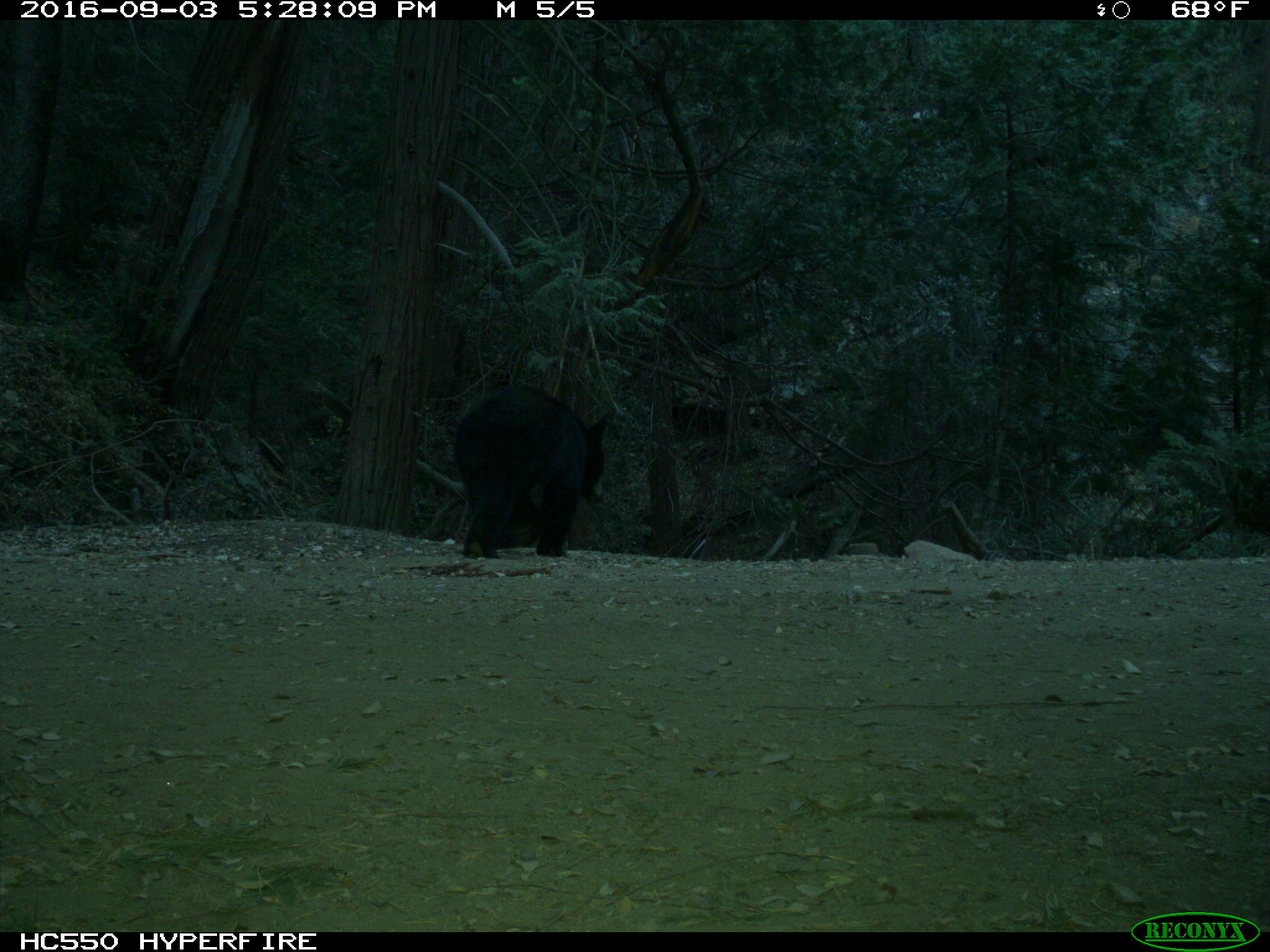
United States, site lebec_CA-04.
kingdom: Animalia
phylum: Chordata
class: Mammalia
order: Carnivora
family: Ursidae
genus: Ursus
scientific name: Ursus americanus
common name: american black bear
Ursus americanus (american black bear).